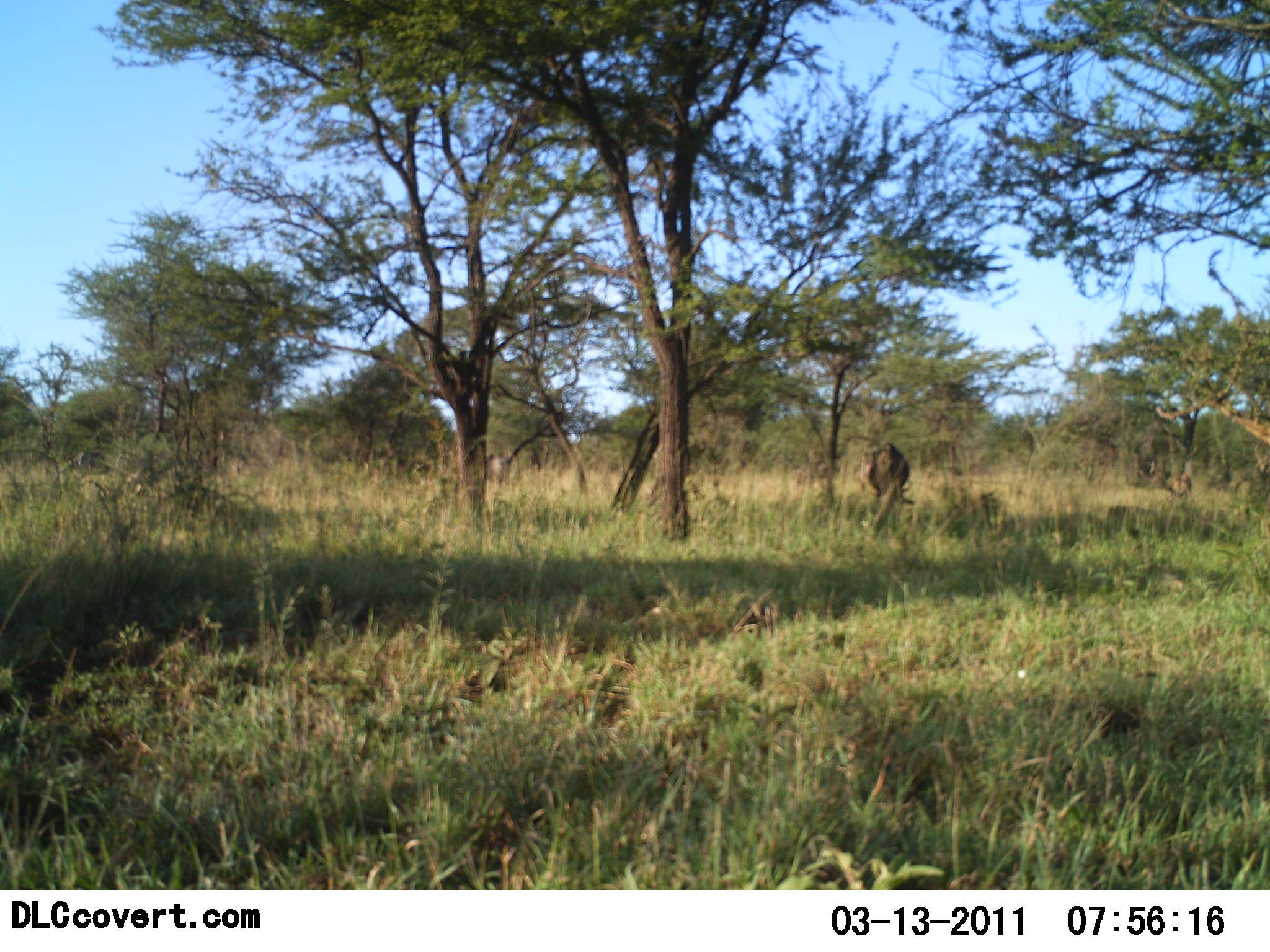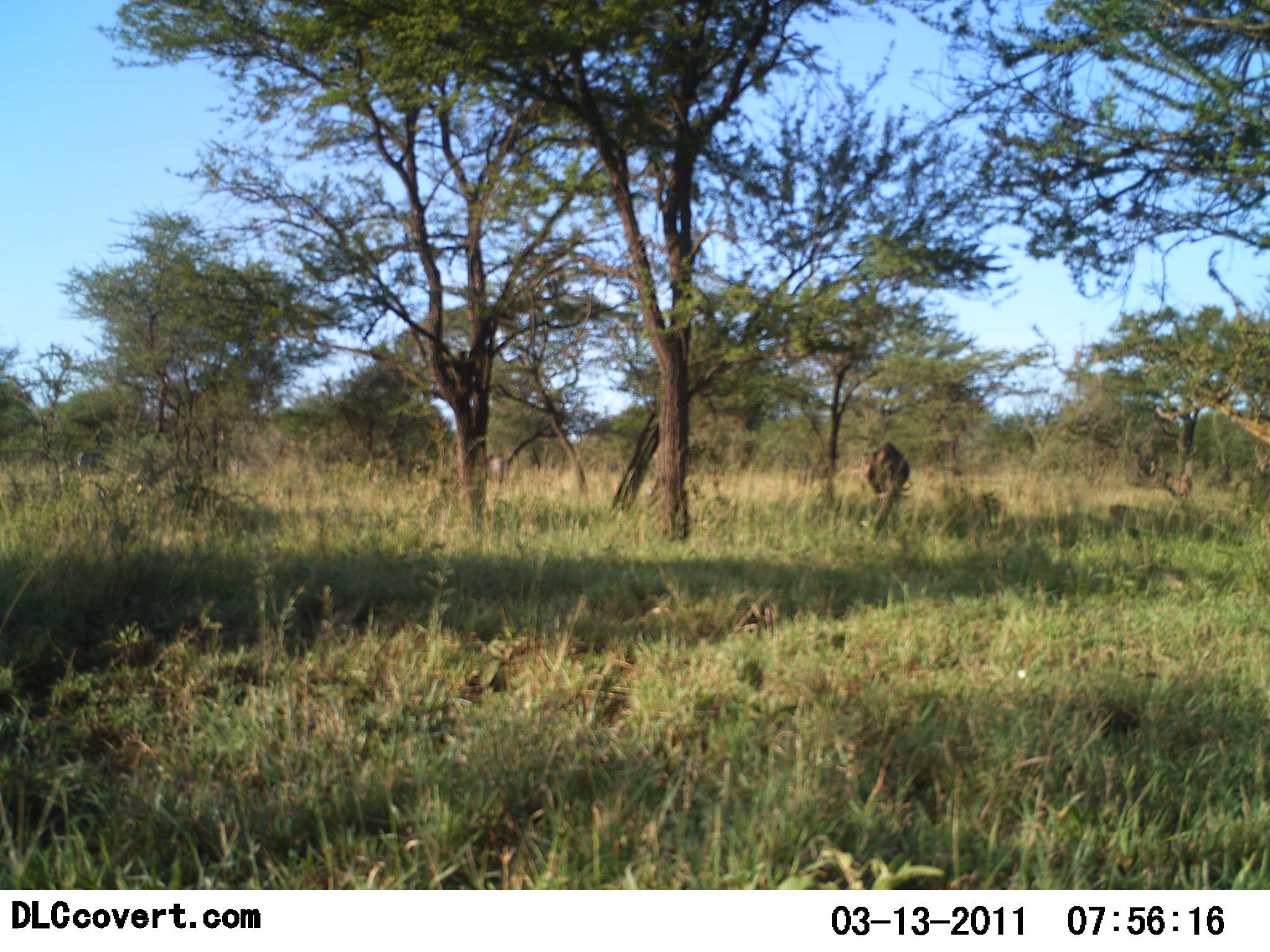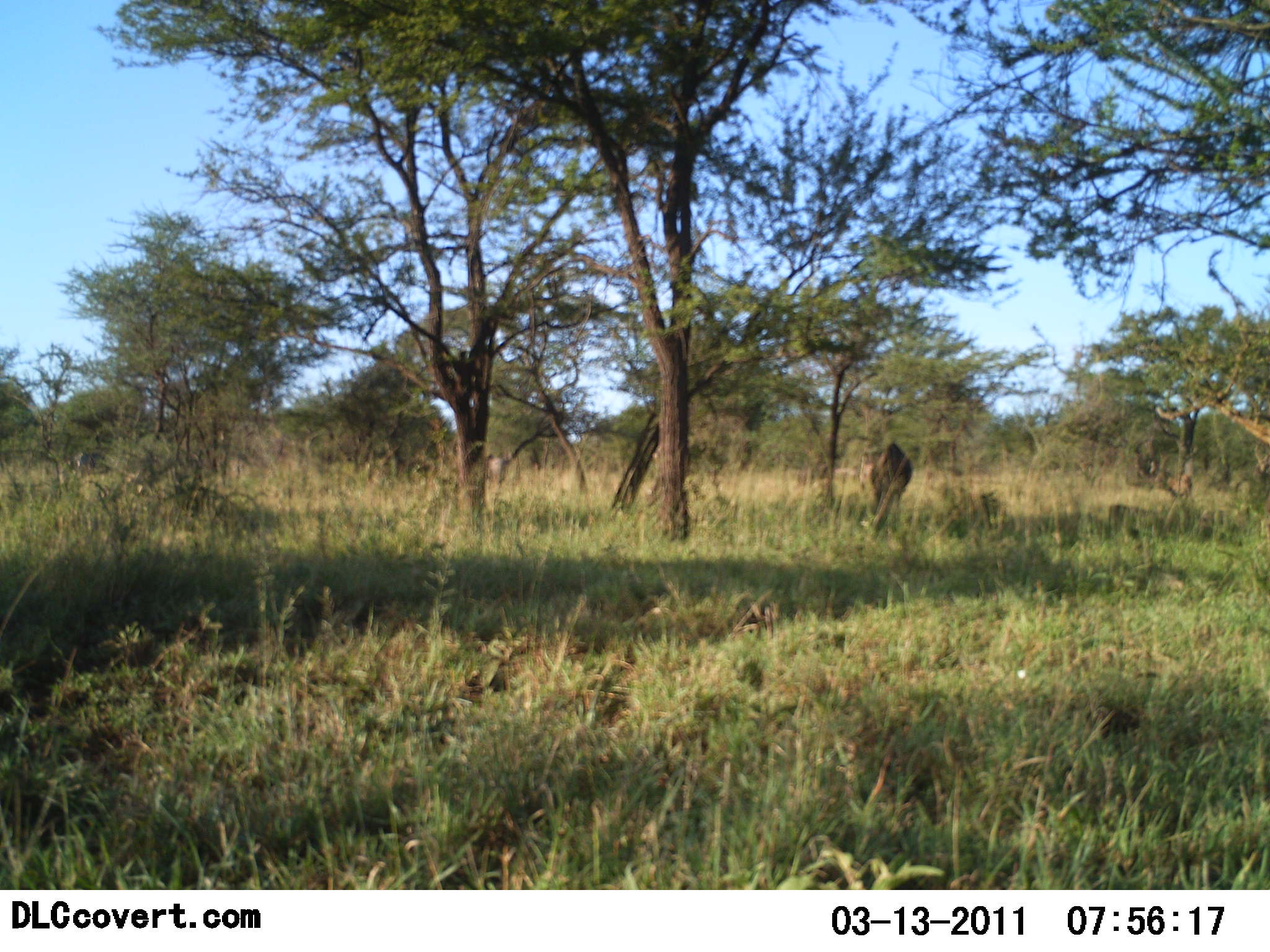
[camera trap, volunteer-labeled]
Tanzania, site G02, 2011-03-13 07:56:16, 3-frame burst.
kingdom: Animalia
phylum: Chordata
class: Mammalia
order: Artiodactyla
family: Bovidae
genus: Connochaetes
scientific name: Connochaetes taurinus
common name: blue wildebeest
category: wildebeest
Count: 1.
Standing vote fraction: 40%.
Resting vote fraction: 0%.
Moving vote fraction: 0%.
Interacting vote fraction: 0%.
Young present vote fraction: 0%.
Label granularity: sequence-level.